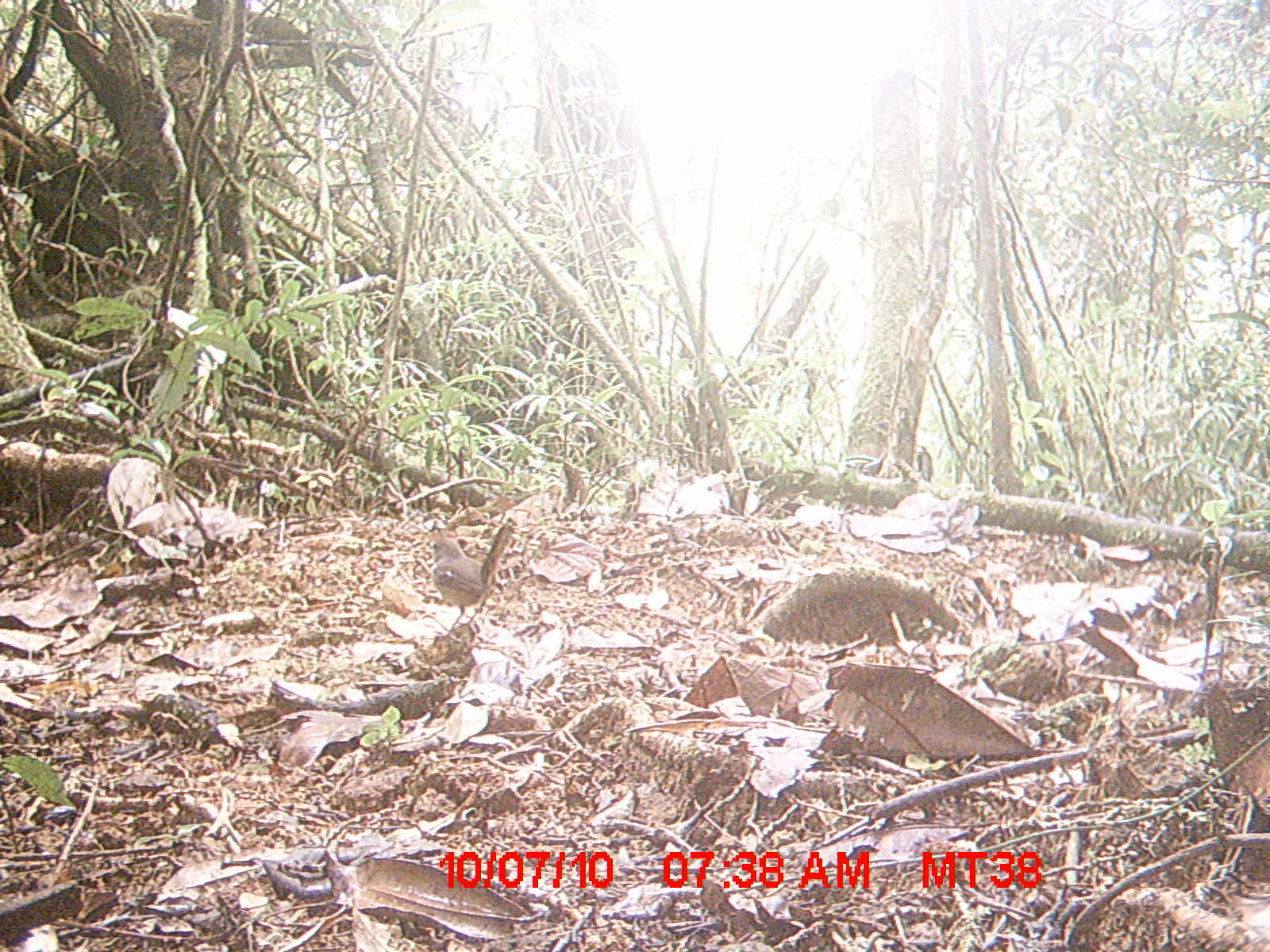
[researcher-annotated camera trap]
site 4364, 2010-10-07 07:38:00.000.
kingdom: Animalia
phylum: Chordata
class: Aves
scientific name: Aves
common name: bird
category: unknown bird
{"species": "unknown bird (bird) (Aves)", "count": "1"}